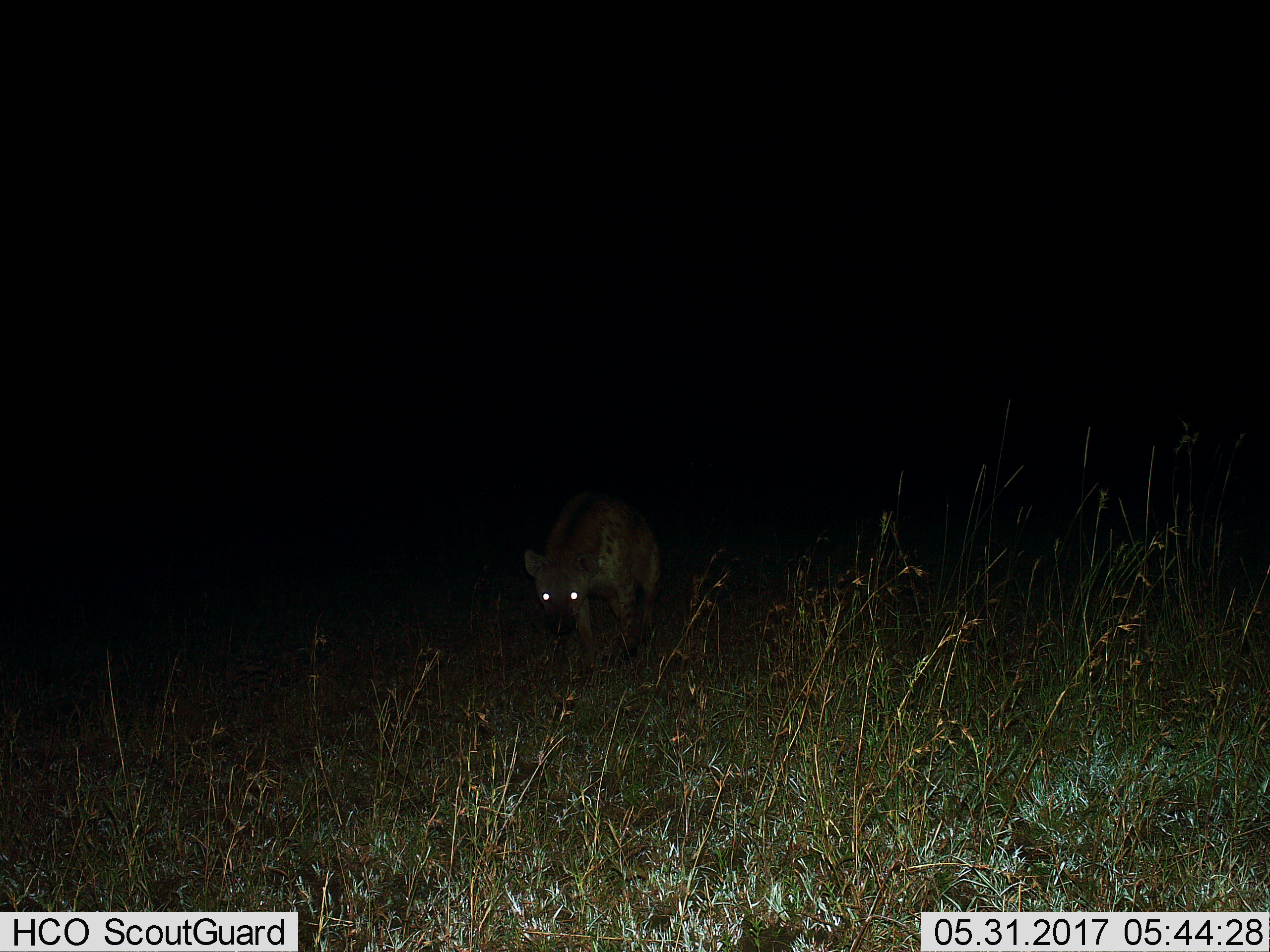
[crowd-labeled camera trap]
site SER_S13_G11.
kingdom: Animalia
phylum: Chordata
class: Mammalia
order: Carnivora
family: Hyaenidae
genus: Crocuta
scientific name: Crocuta crocuta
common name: spotted hyena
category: hyenaspotted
Hyenaspotted (spotted hyena) (Crocuta crocuta), count 1. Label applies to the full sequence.